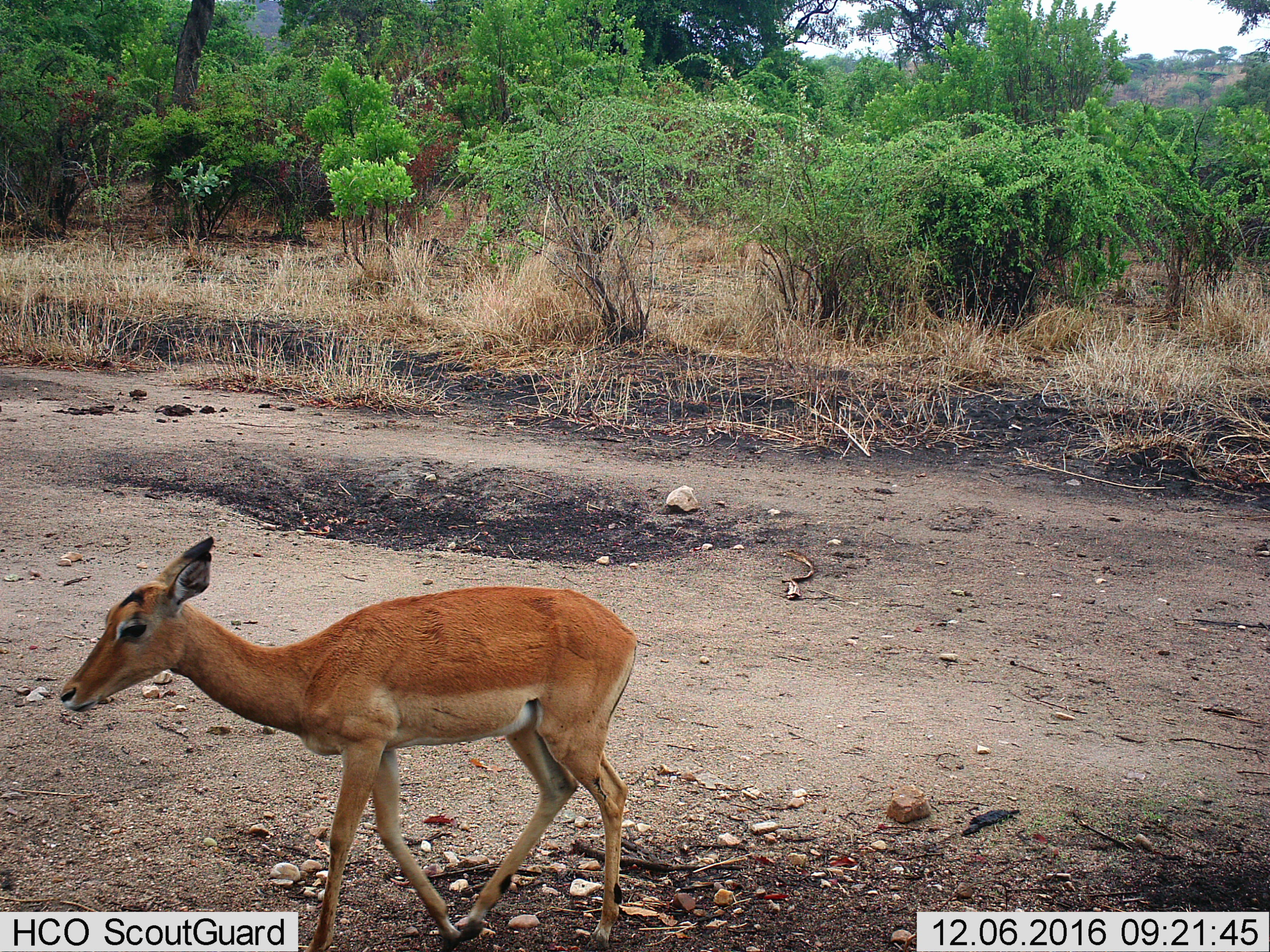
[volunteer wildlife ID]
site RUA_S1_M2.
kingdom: Animalia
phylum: Chordata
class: Mammalia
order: Artiodactyla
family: Bovidae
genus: Aepyceros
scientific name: Aepyceros melampus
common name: impala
Impala (Aepyceros melampus), count 1. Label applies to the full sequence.